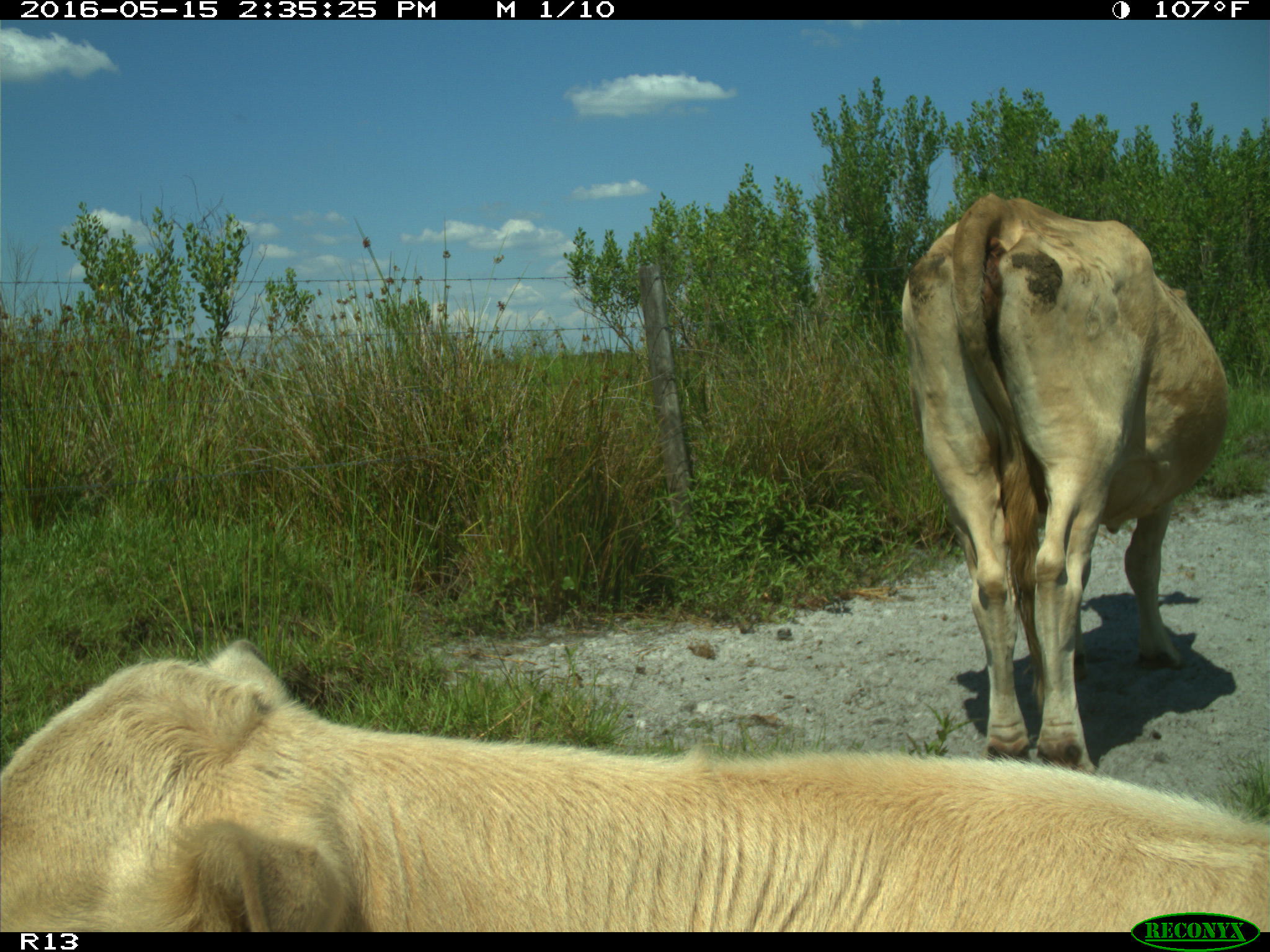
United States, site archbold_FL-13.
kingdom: Animalia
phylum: Chordata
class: Mammalia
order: Artiodactyla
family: Bovidae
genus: Bos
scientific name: Bos taurus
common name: domestic cow